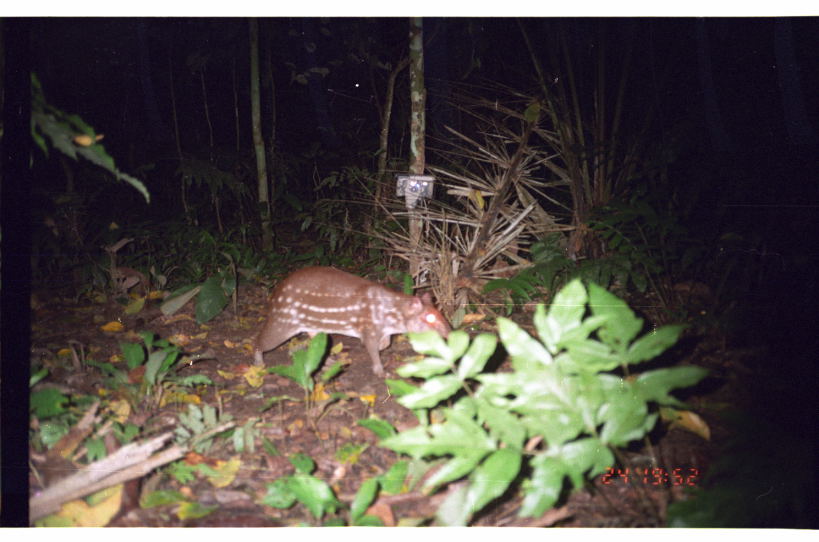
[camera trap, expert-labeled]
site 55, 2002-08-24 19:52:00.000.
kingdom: Animalia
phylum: Chordata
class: Mammalia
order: Rodentia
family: Cuniculidae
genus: Cuniculus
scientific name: Cuniculus paca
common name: spotted paca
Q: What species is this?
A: Cuniculus paca (spotted paca).